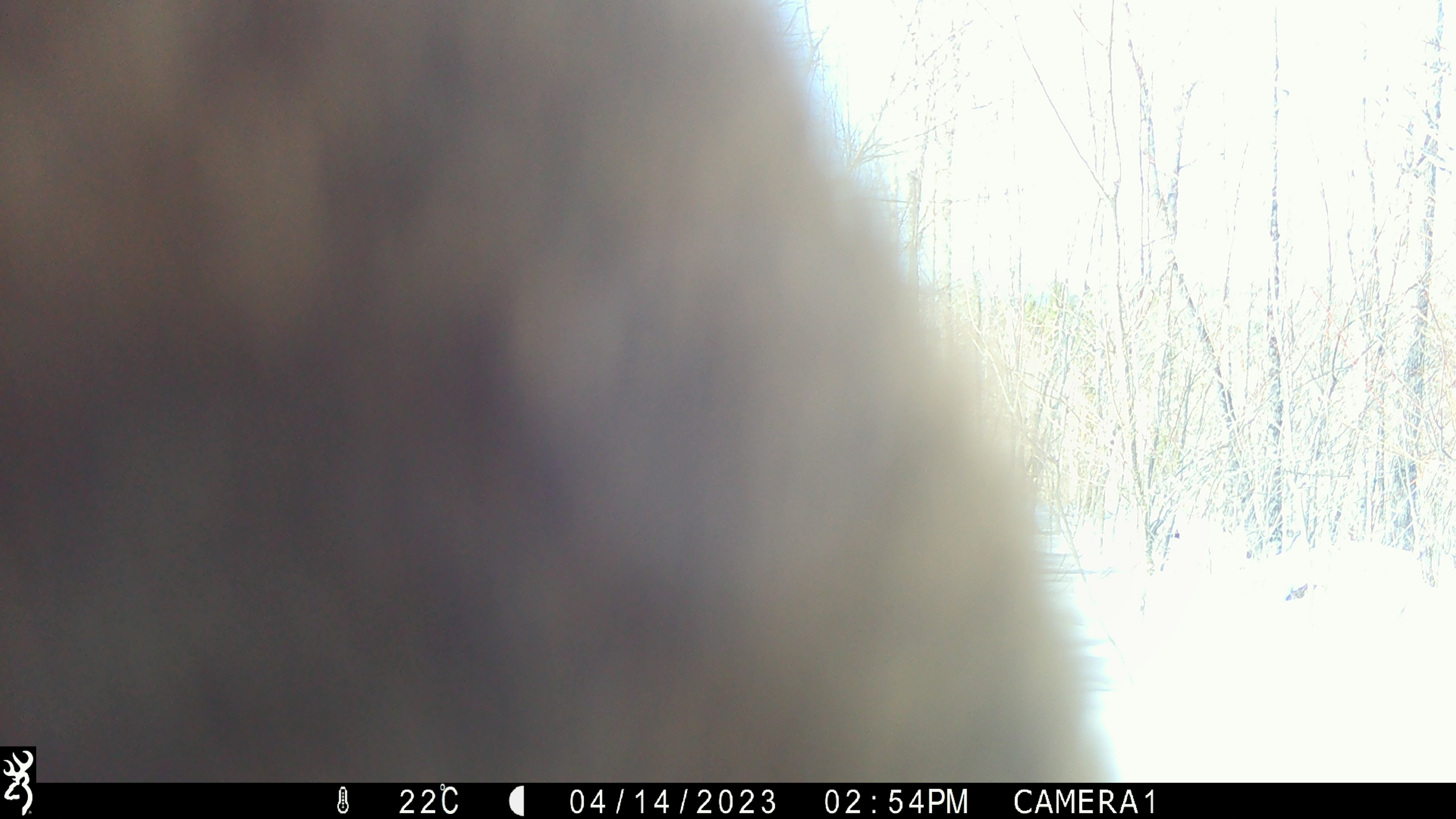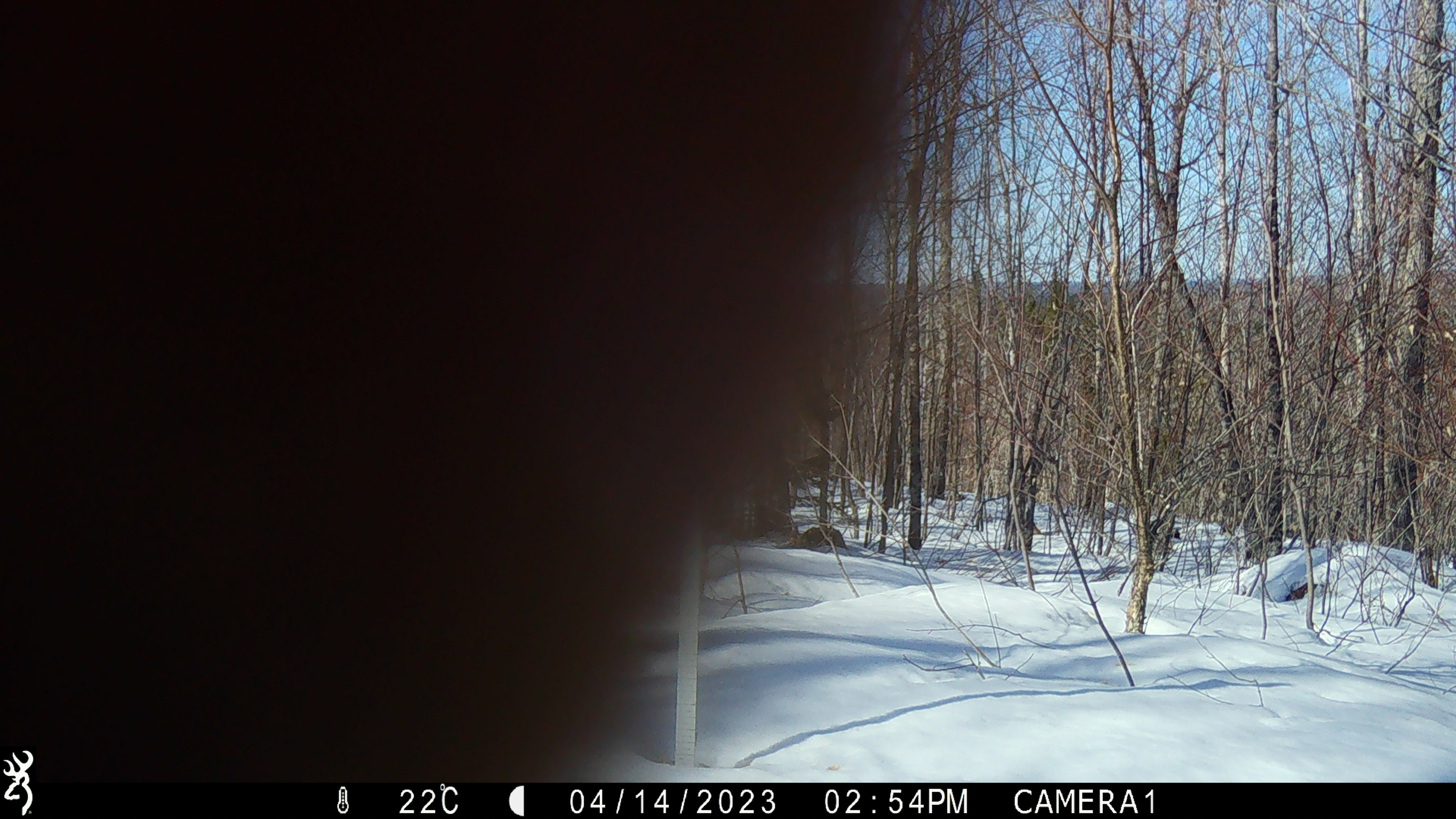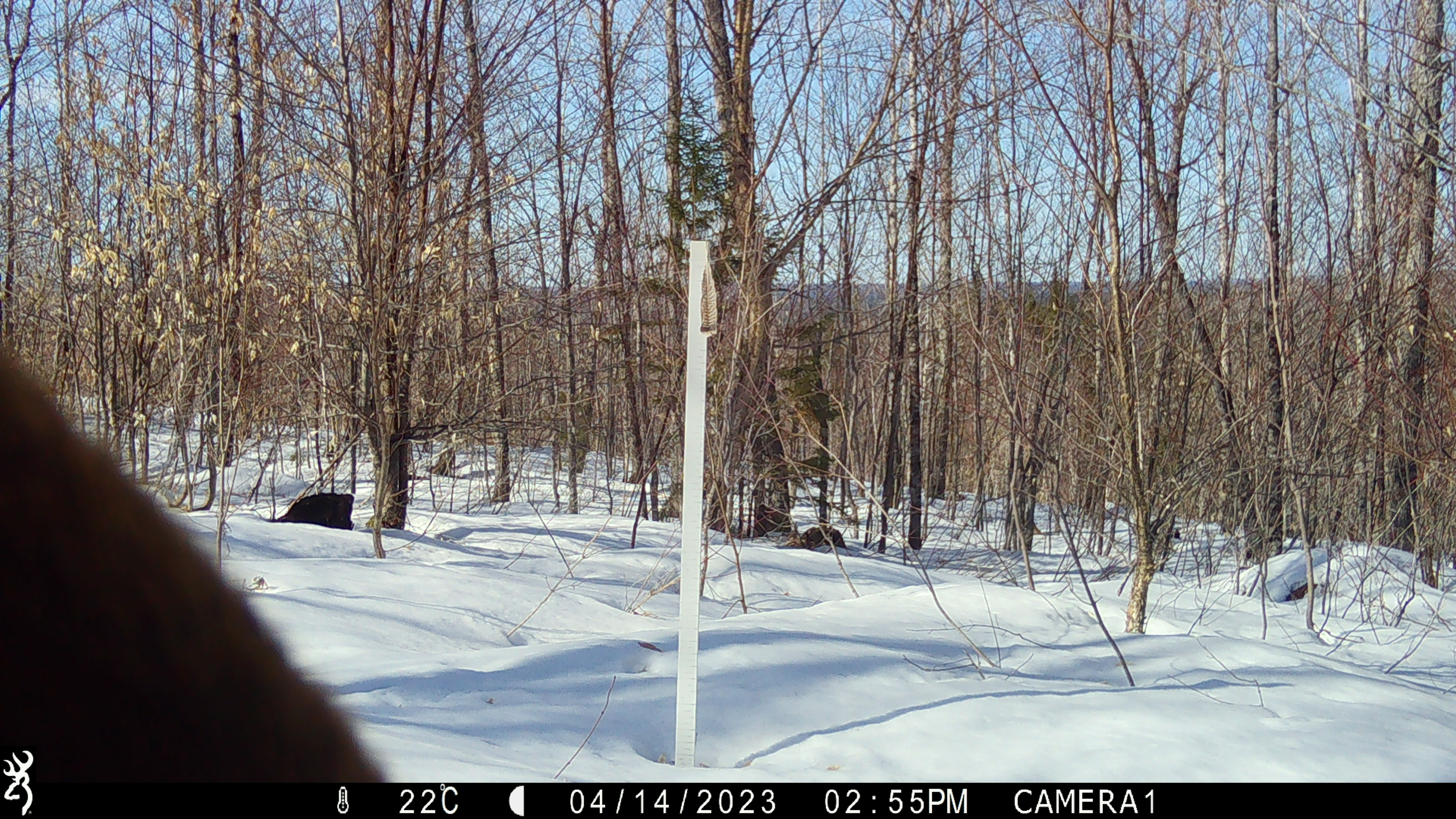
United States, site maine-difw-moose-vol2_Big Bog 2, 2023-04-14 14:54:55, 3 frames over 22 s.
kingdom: Animalia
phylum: Chordata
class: Mammalia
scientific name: Mammalia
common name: mammal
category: mammal sp.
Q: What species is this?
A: Mammal sp. (mammal) (Mammalia).